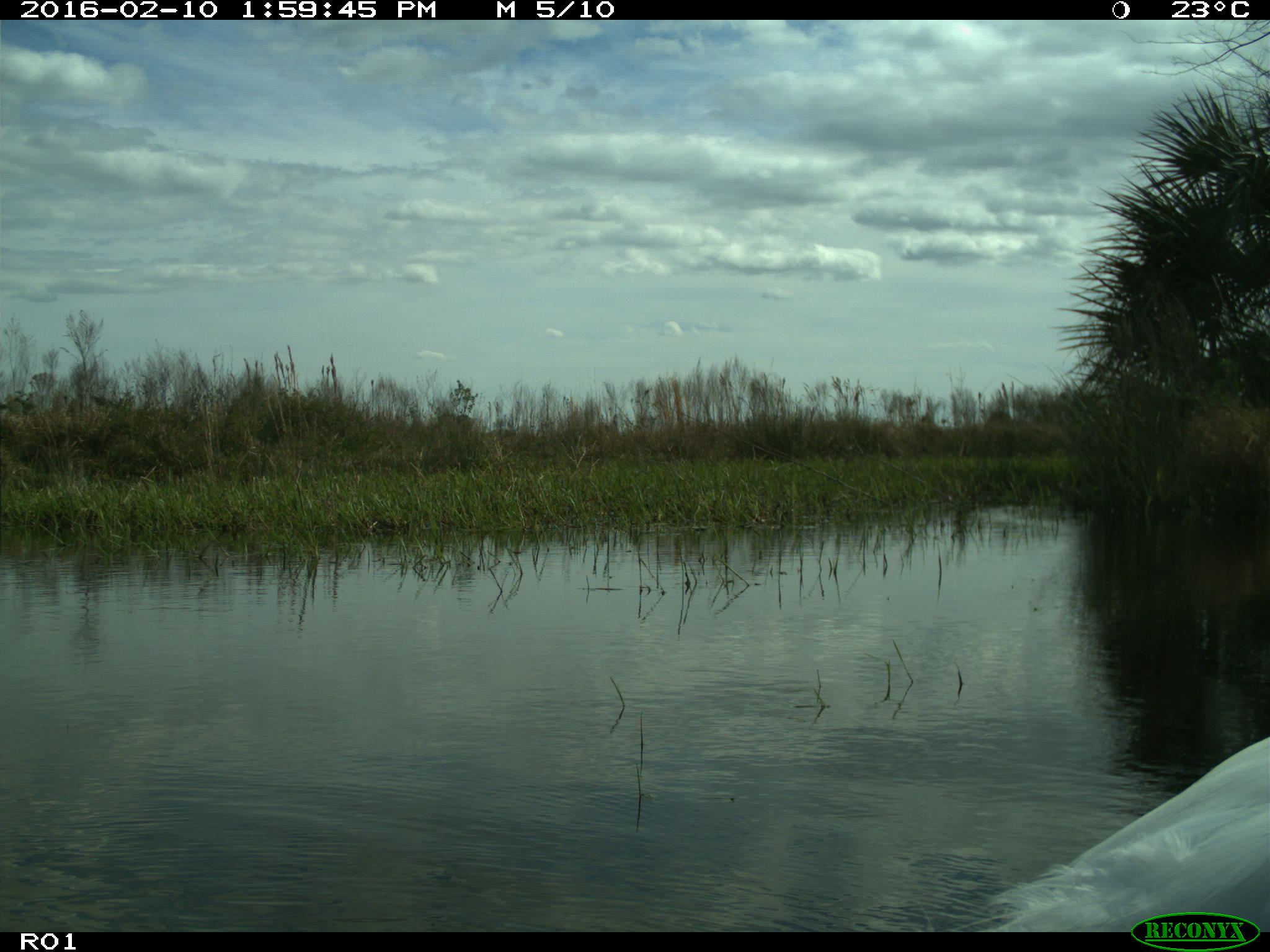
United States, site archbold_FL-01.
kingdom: Animalia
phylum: Chordata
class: Aves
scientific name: Aves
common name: birds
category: unidentified bird